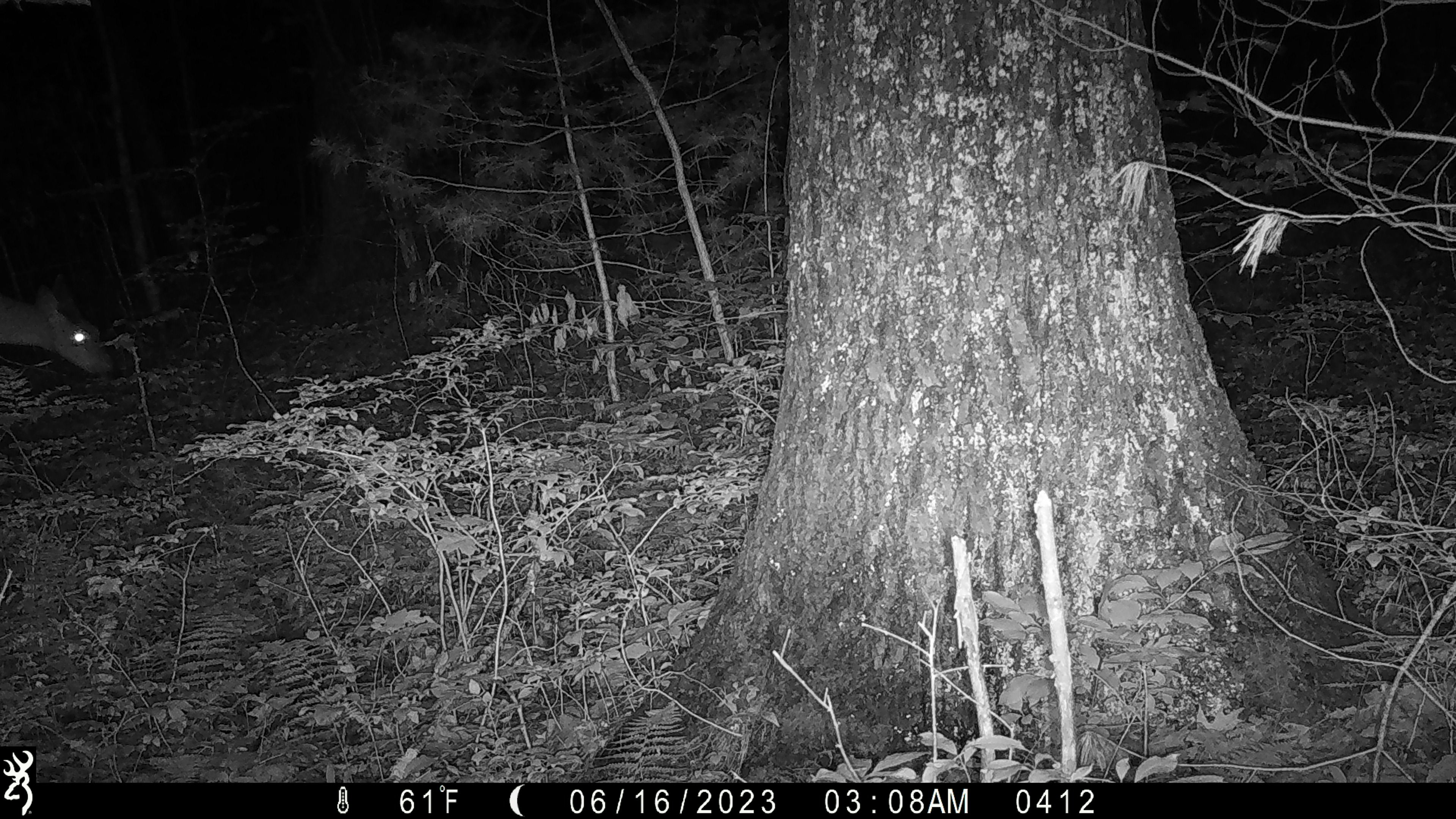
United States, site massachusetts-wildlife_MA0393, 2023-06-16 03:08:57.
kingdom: Animalia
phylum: Chordata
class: Mammalia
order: Artiodactyla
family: Cervidae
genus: Odocoileus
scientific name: Odocoileus virginianus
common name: white-tailed deer